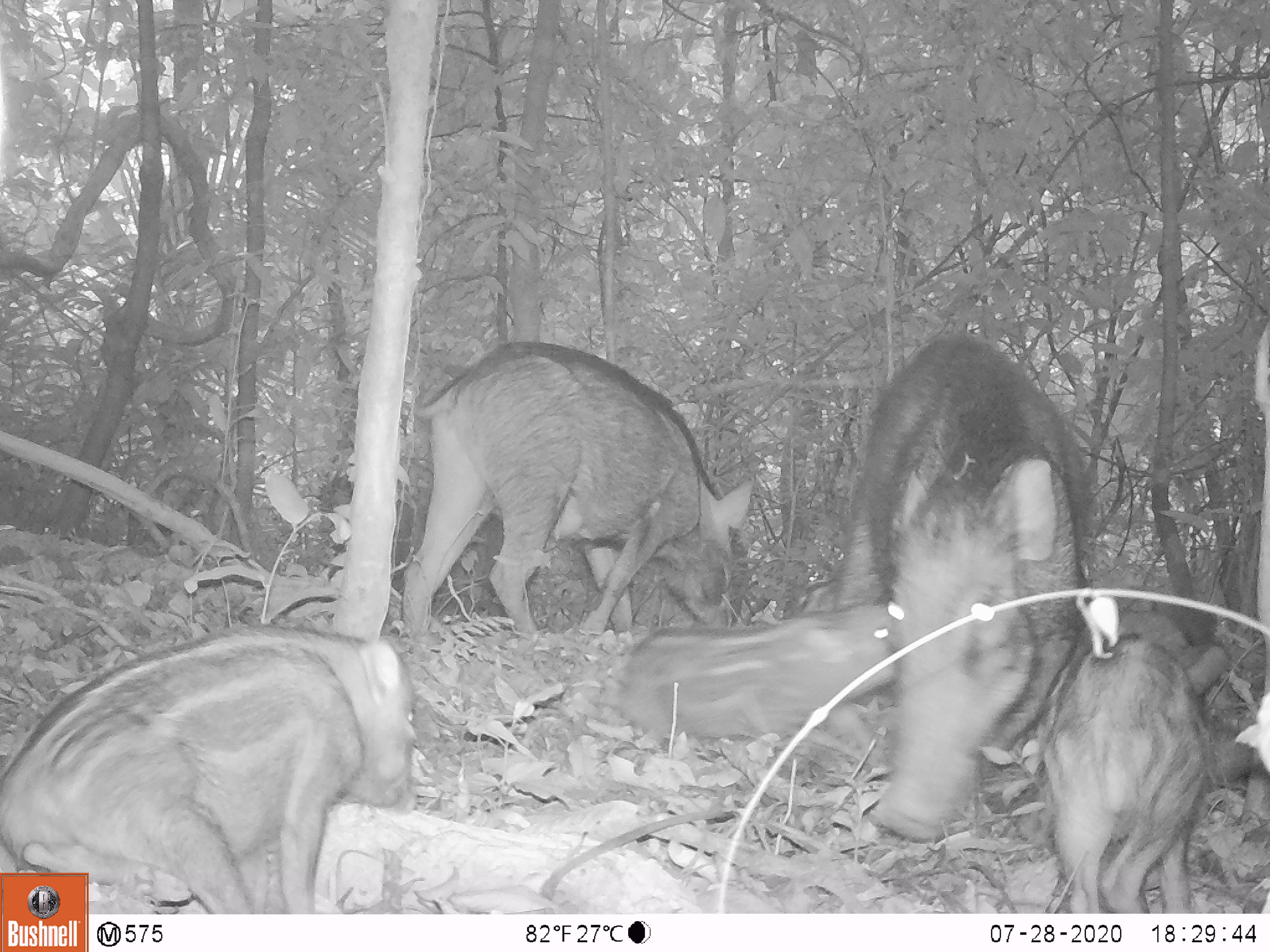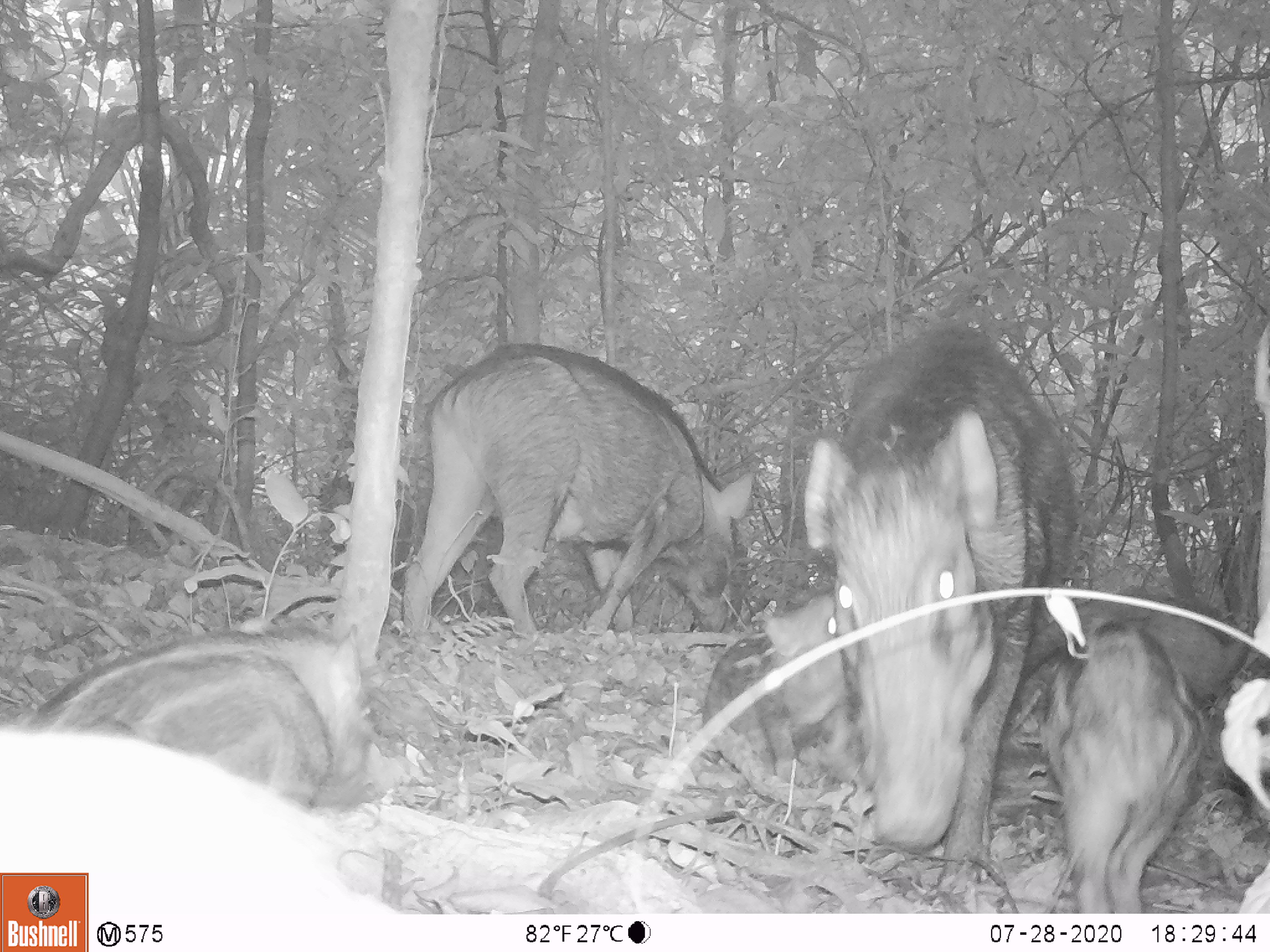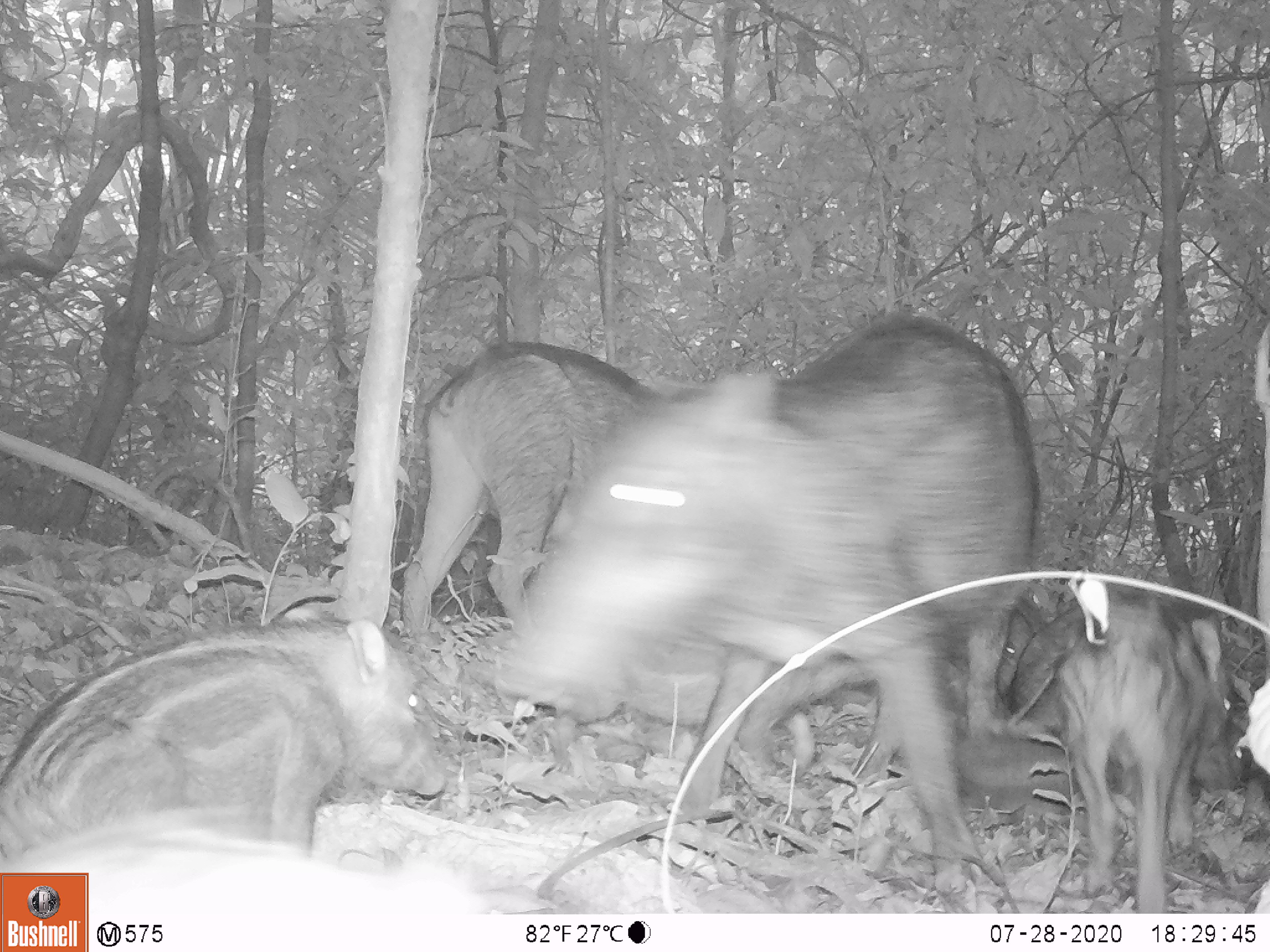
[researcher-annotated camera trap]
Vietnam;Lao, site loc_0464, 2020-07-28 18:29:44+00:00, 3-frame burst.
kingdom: Animalia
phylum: Chordata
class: Mammalia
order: Artiodactyla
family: Suidae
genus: Sus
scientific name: Sus scrofa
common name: eurasian wild pig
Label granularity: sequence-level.